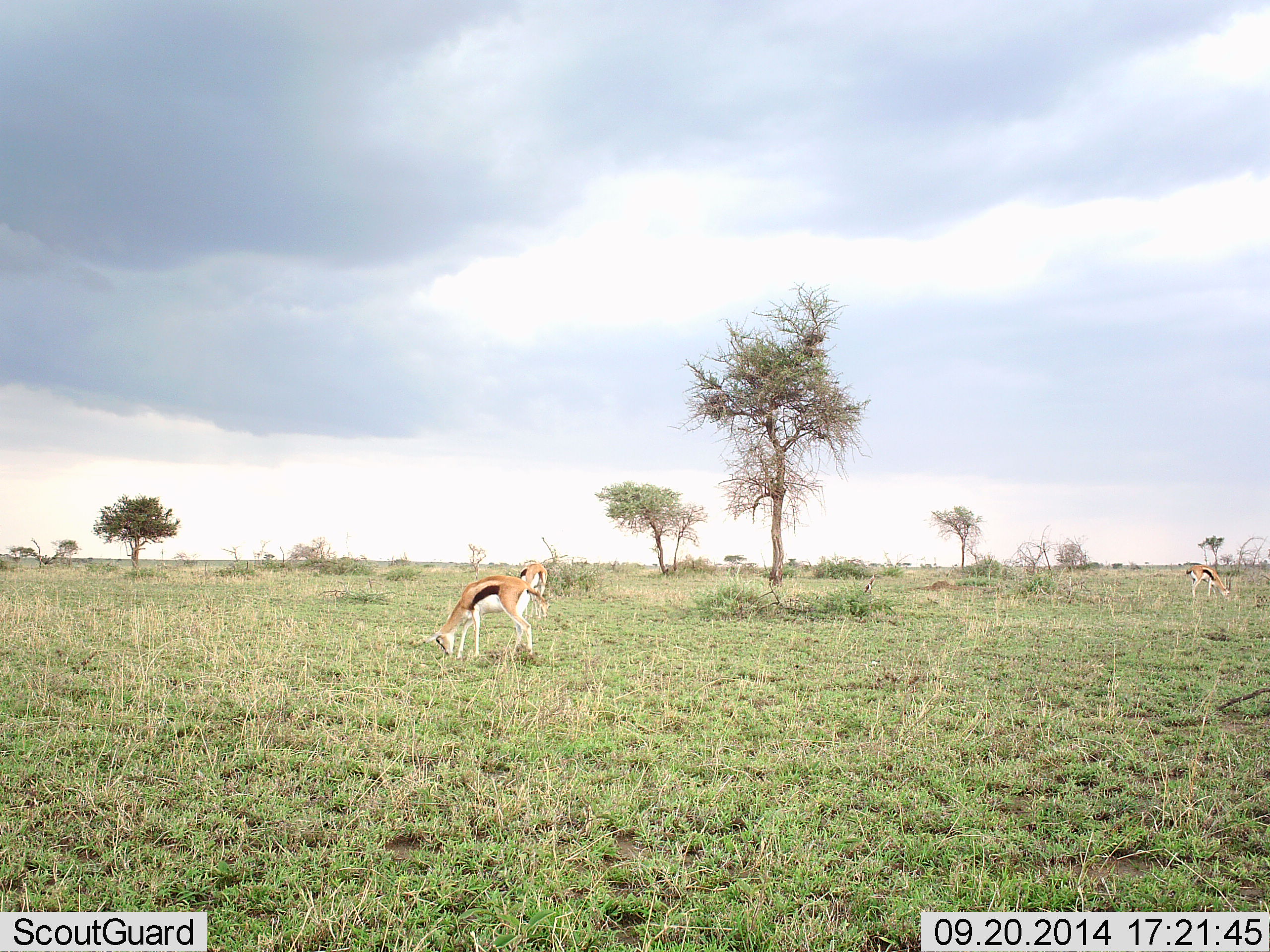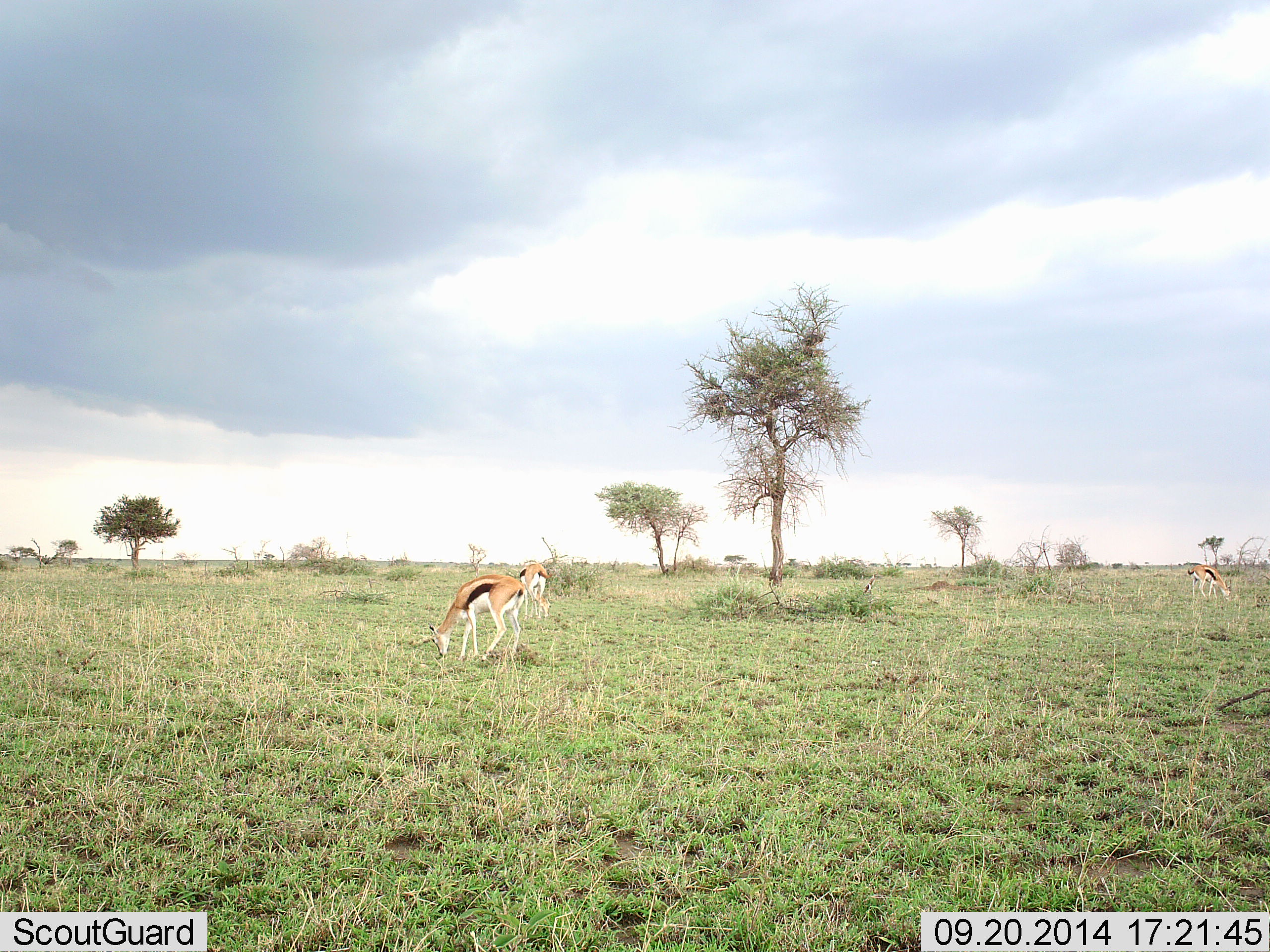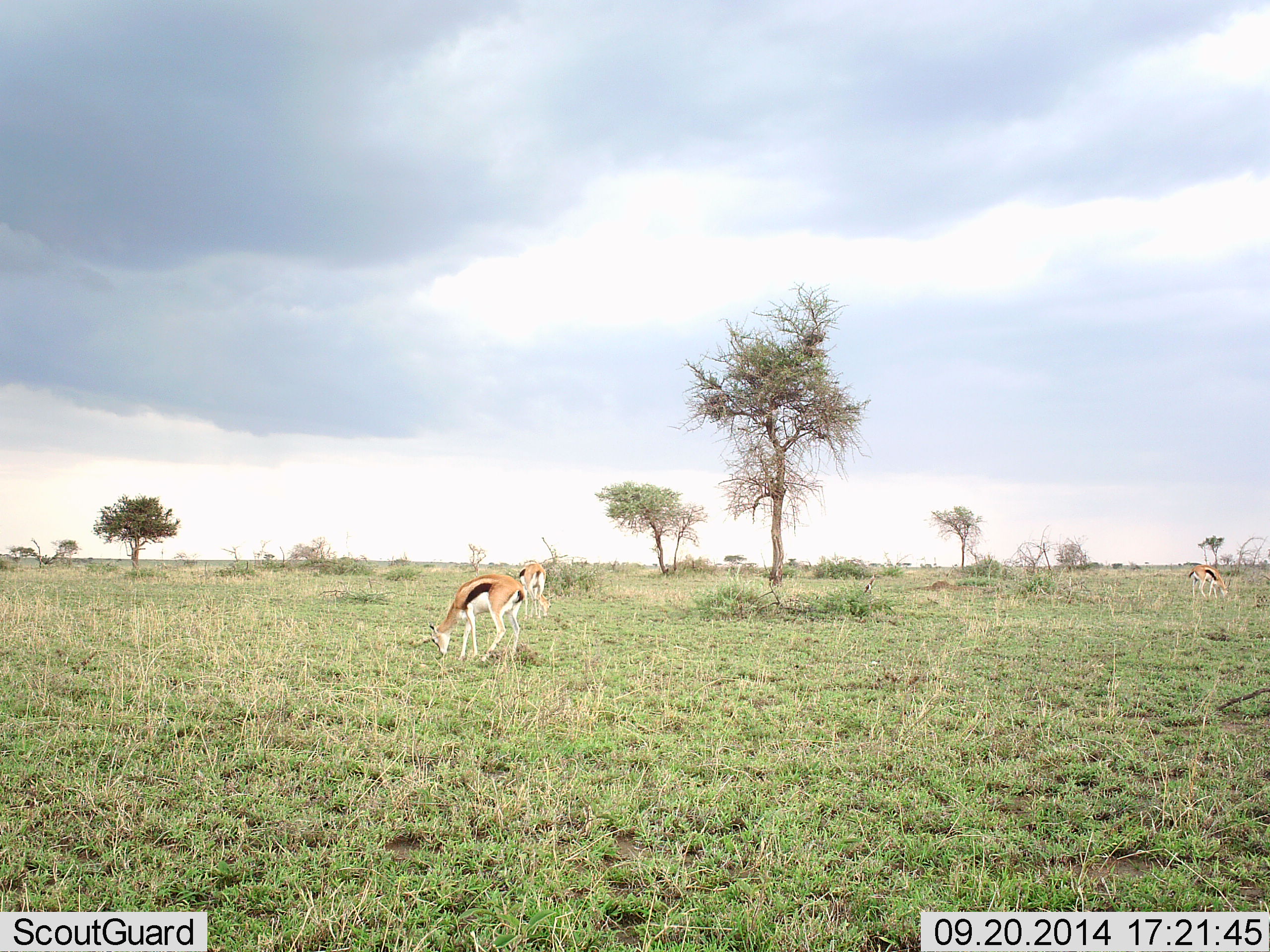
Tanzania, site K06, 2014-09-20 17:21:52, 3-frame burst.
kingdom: Animalia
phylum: Chordata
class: Mammalia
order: Artiodactyla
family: Bovidae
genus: Eudorcas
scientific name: Eudorcas thomsonii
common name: thomson's gazelle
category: gazellethomsons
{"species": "gazellethomsons (thomson's gazelle) (Eudorcas thomsonii)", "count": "3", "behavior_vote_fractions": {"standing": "20%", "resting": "0%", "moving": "0%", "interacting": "0%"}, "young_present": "0%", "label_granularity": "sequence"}